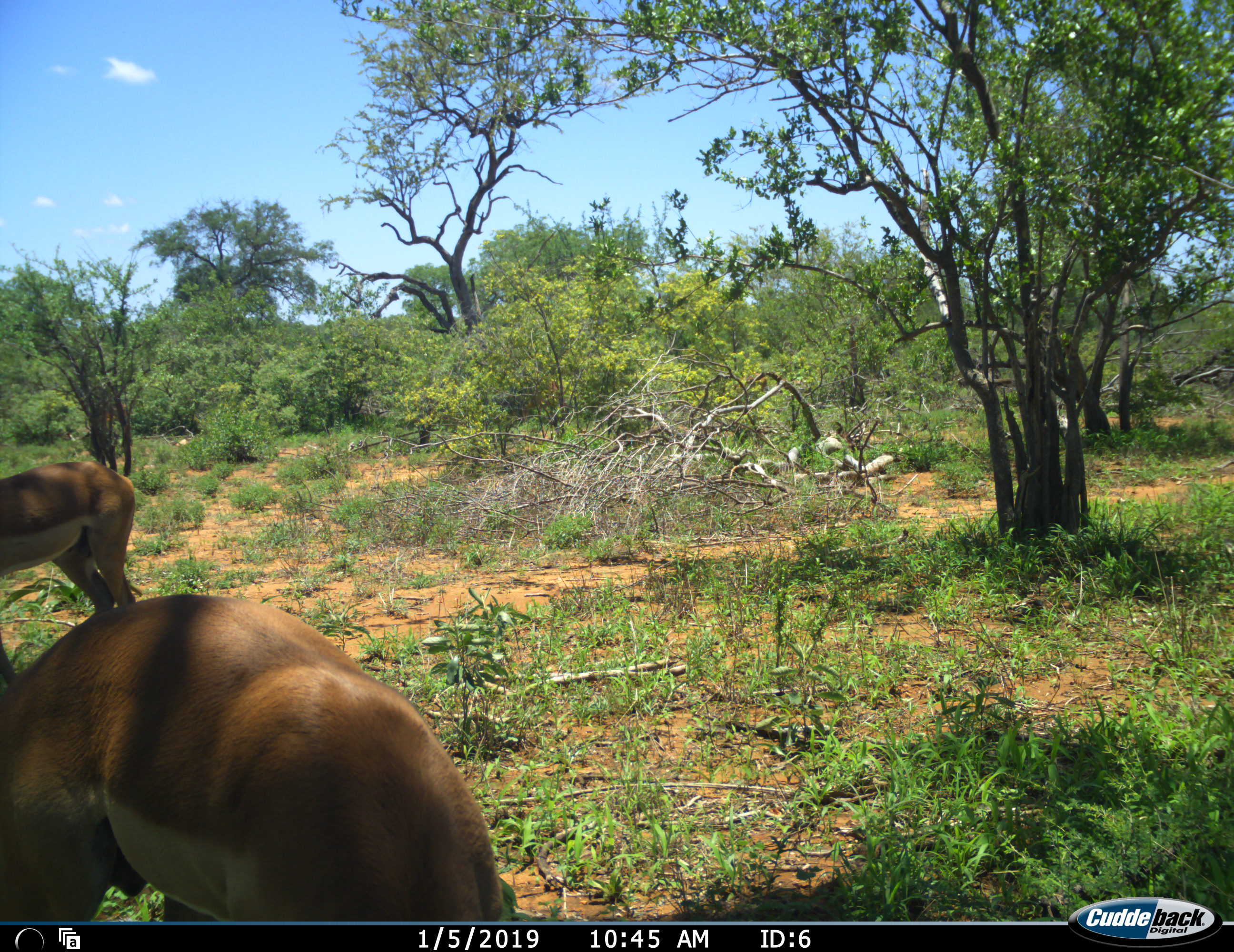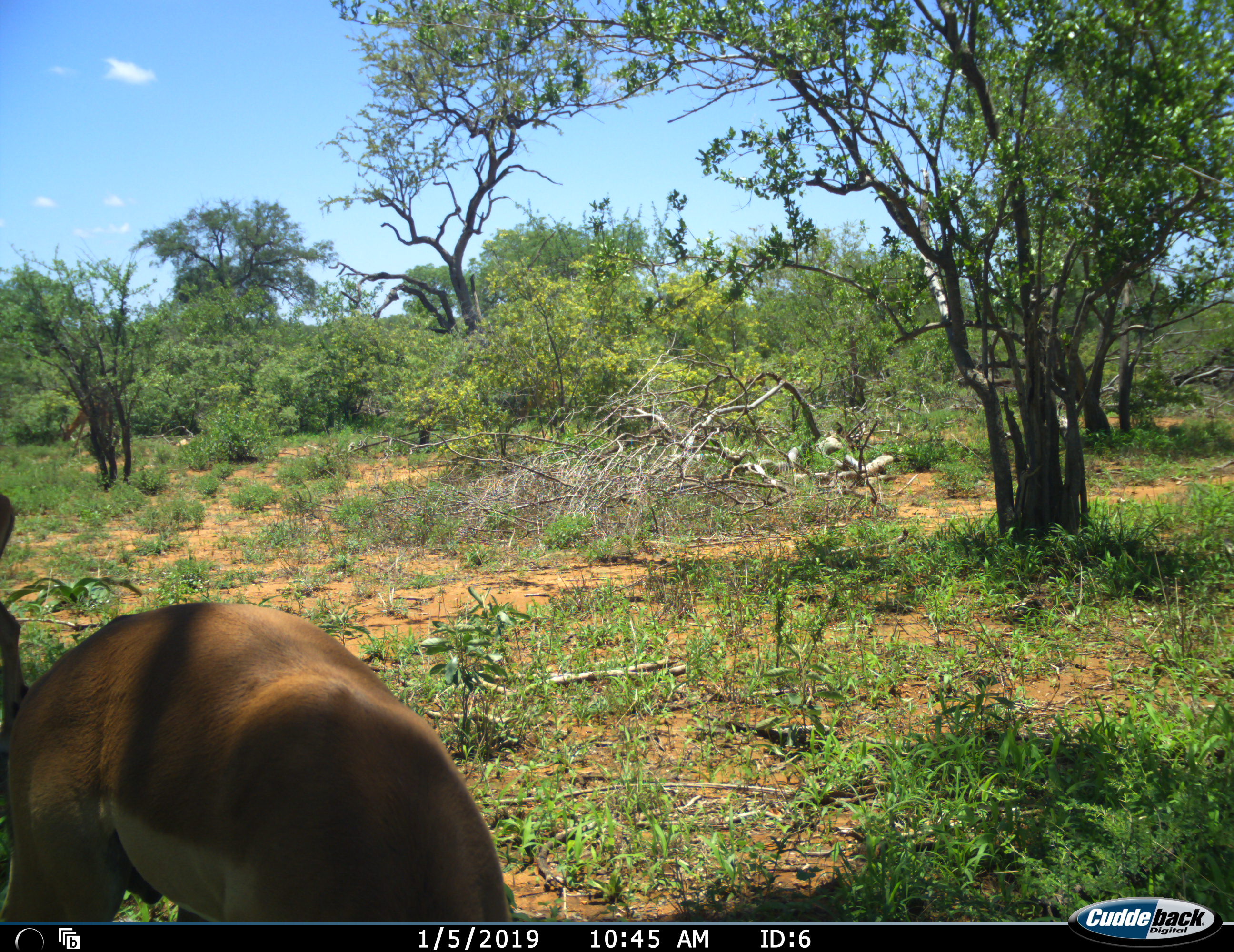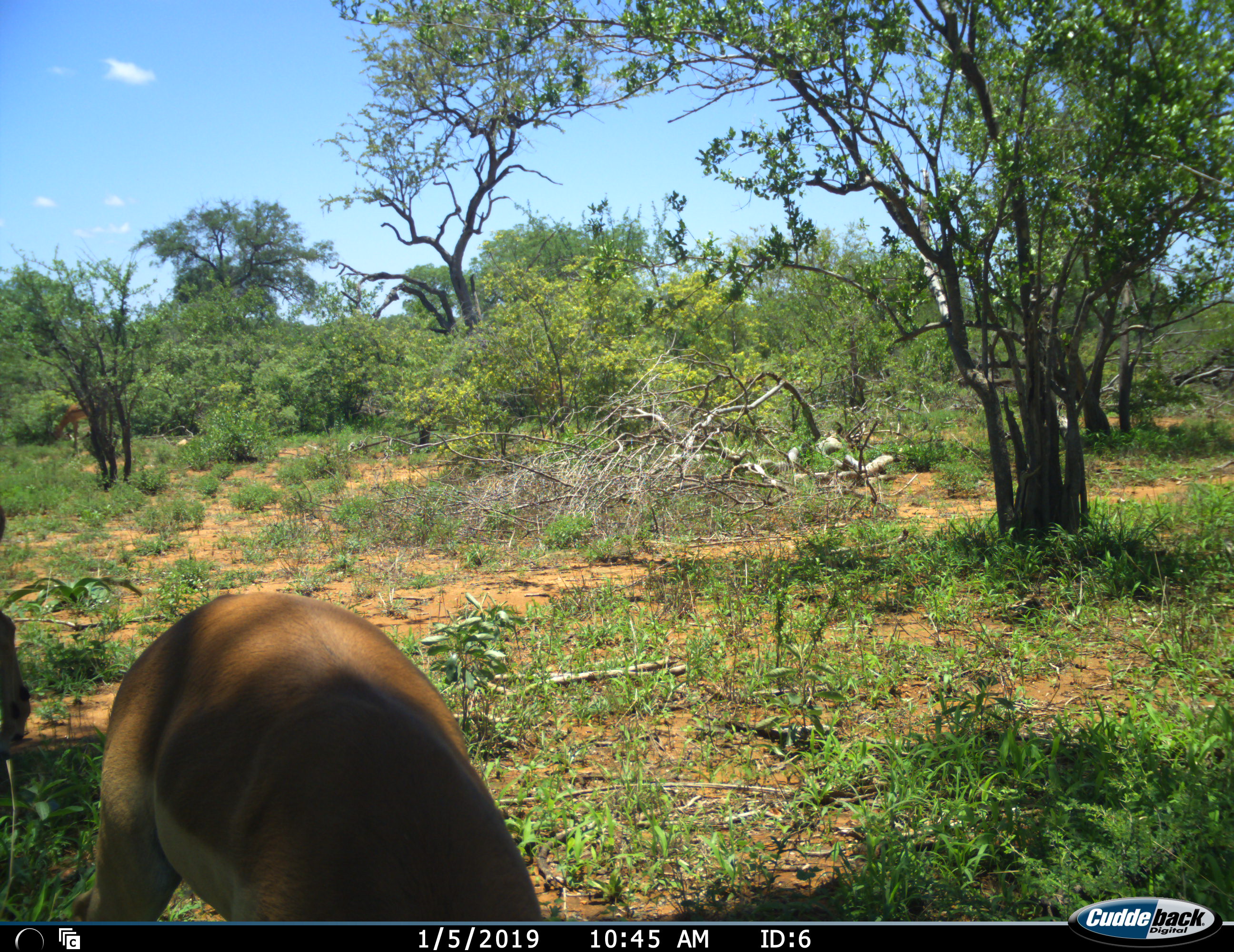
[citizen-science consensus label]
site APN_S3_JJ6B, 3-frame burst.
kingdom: Animalia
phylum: Chordata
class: Mammalia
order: Artiodactyla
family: Bovidae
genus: Aepyceros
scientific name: Aepyceros melampus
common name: impala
Impala (Aepyceros melampus), count 3. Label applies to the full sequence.